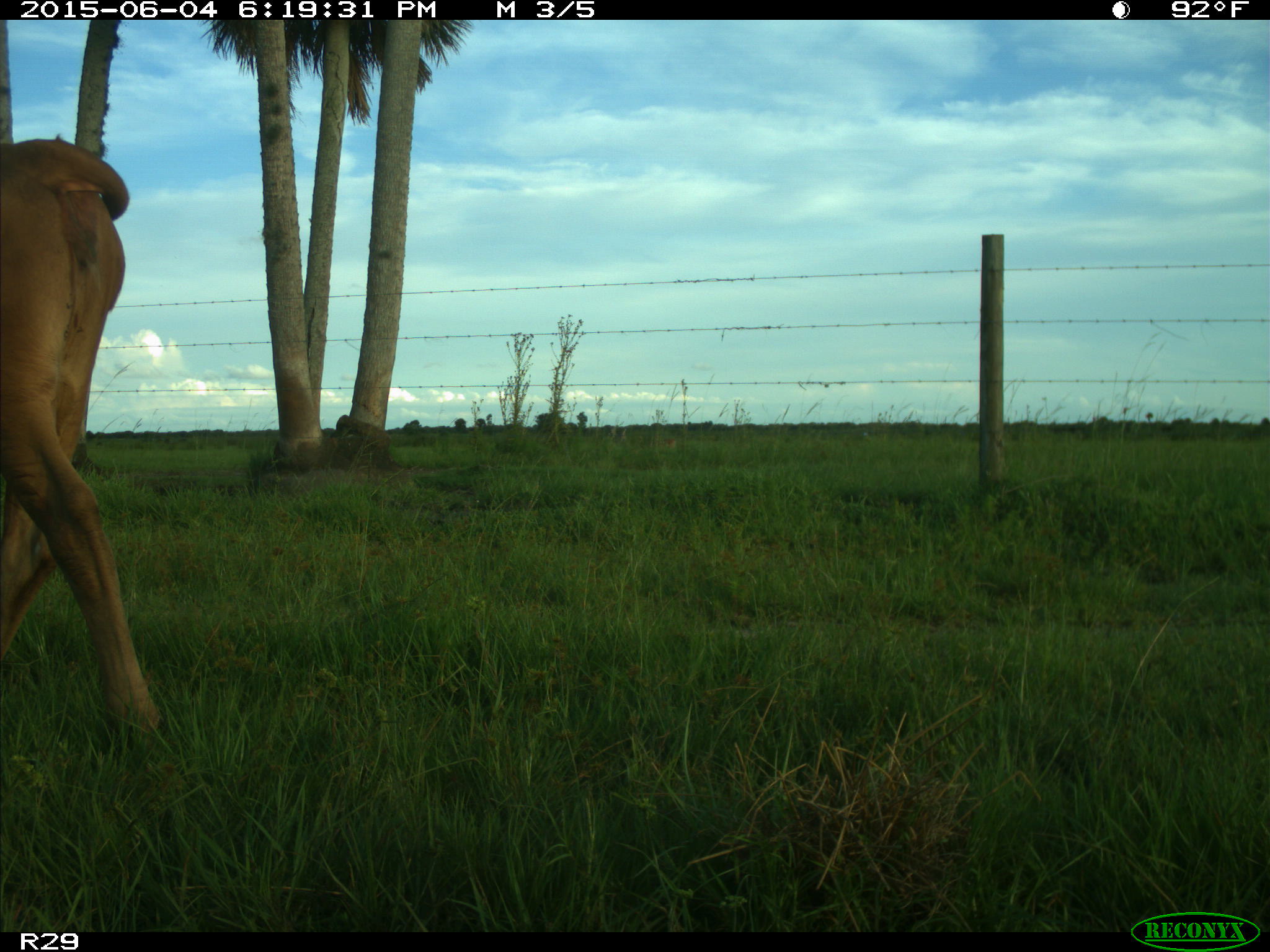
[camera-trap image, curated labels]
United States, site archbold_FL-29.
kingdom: Animalia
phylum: Chordata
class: Mammalia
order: Artiodactyla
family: Bovidae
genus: Bos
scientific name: Bos taurus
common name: domestic cow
Bos taurus (domestic cow).